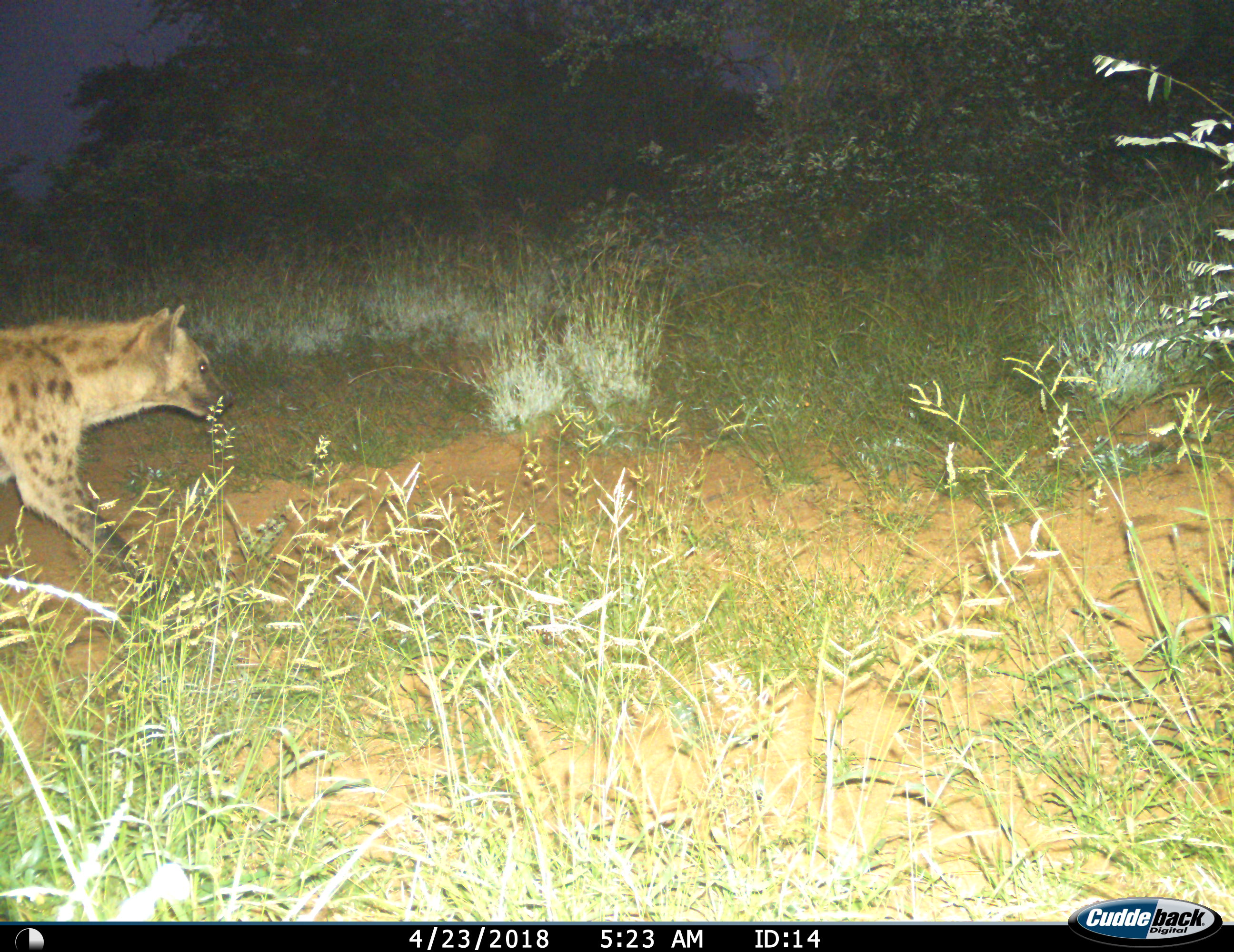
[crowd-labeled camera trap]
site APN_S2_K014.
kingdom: Animalia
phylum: Chordata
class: Mammalia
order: Carnivora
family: Hyaenidae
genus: Crocuta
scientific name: Crocuta crocuta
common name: spotted hyena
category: hyenaspotted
Hyenaspotted (spotted hyena) (Crocuta crocuta), count 1. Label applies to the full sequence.